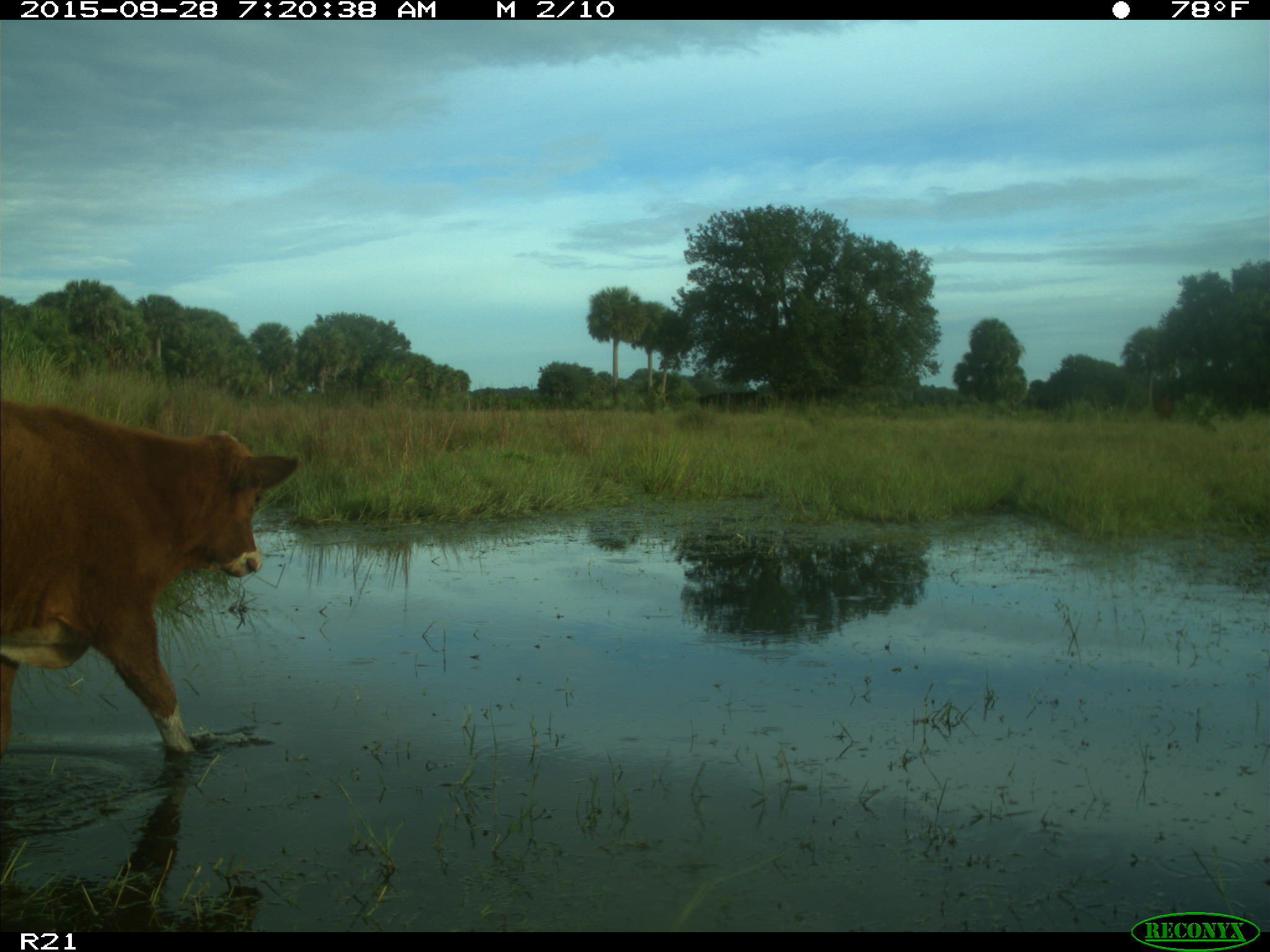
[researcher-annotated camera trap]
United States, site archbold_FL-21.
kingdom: Animalia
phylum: Chordata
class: Mammalia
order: Artiodactyla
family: Bovidae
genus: Bos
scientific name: Bos taurus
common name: domestic cow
Bos taurus (domestic cow).